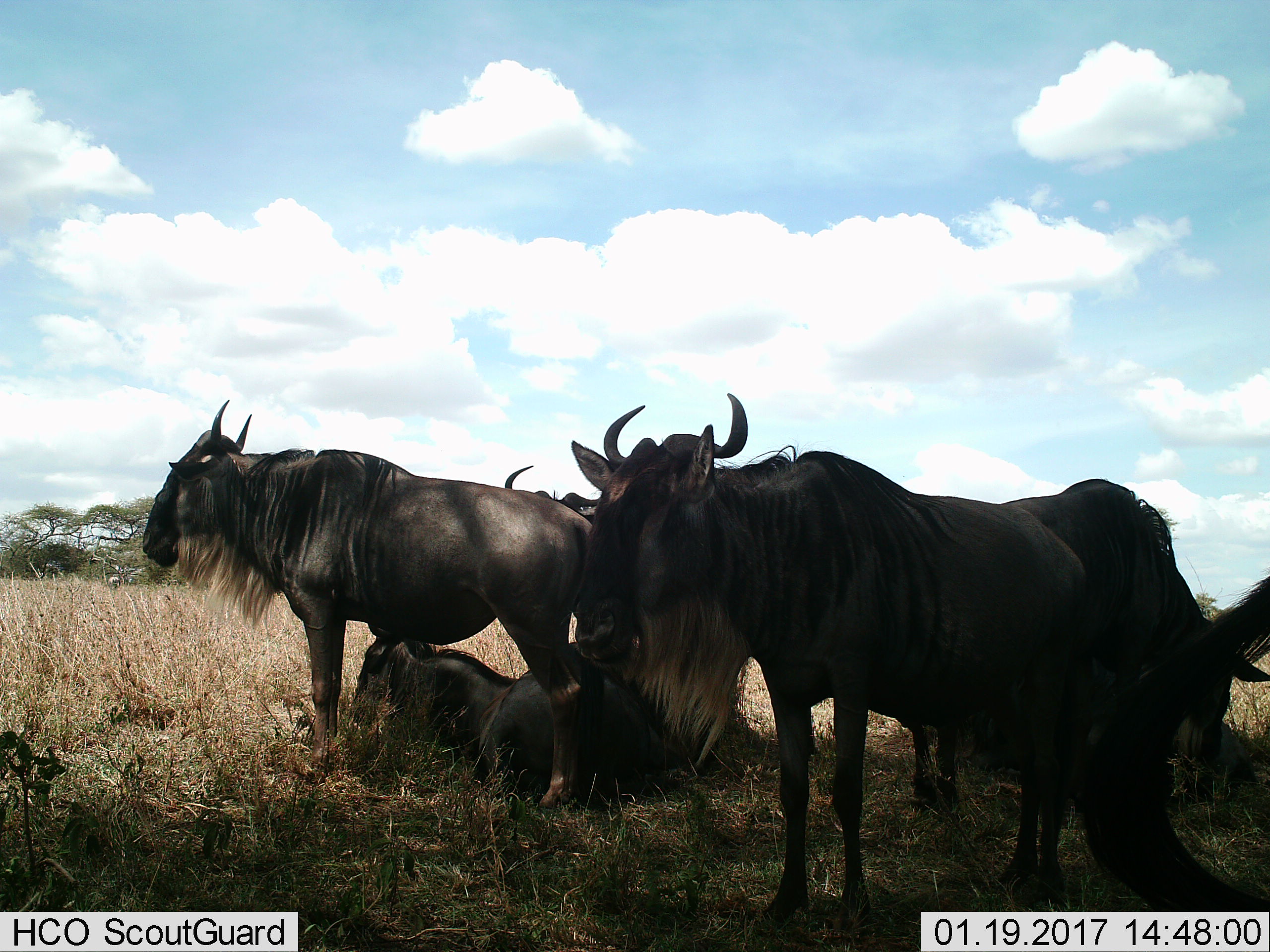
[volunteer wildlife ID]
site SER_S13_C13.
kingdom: Animalia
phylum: Chordata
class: Mammalia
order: Artiodactyla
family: Bovidae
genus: Connochaetes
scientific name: Connochaetes taurinus taurinus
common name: blue wildebeest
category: wildebeestblue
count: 5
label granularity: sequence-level